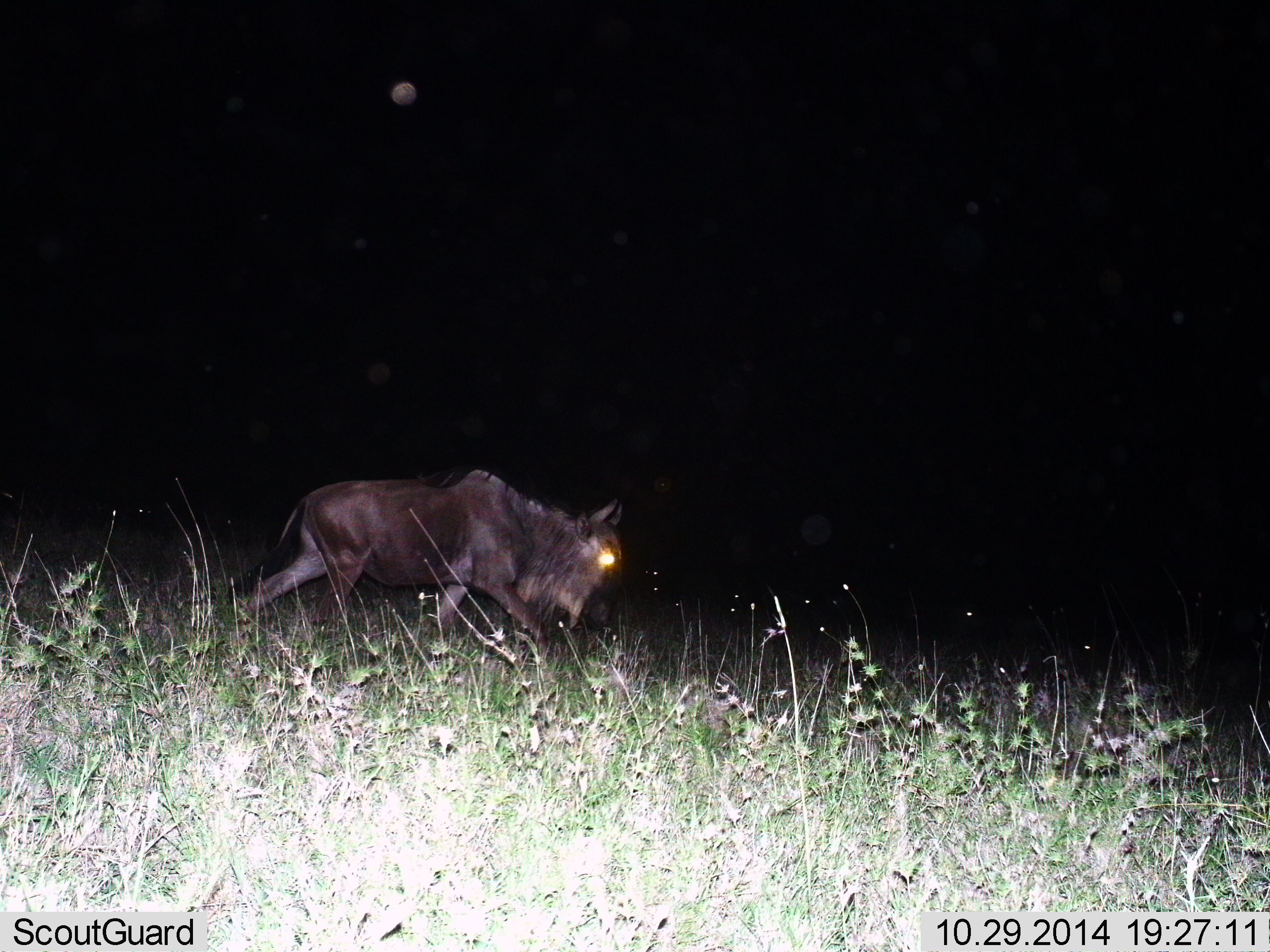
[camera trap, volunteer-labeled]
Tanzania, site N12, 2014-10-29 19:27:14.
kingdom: Animalia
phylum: Chordata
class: Mammalia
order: Artiodactyla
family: Bovidae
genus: Connochaetes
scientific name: Connochaetes taurinus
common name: blue wildebeest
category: wildebeest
Wildebeest (blue wildebeest) (Connochaetes taurinus), count 1. Behavior (volunteer vote fractions): standing 10%, resting 0%, moving 100%, interacting 0%. Young present (vote fraction): 10%. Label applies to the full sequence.